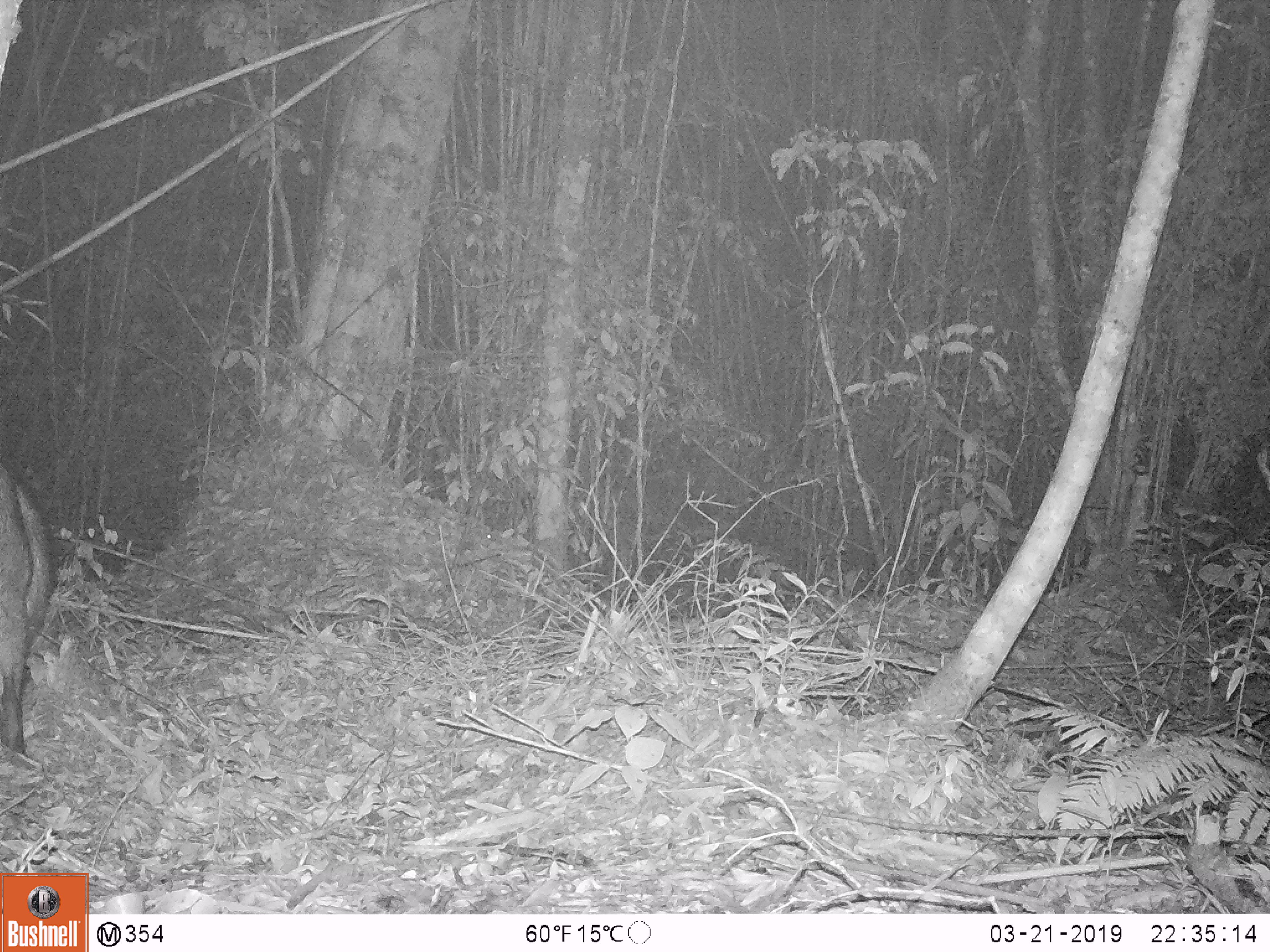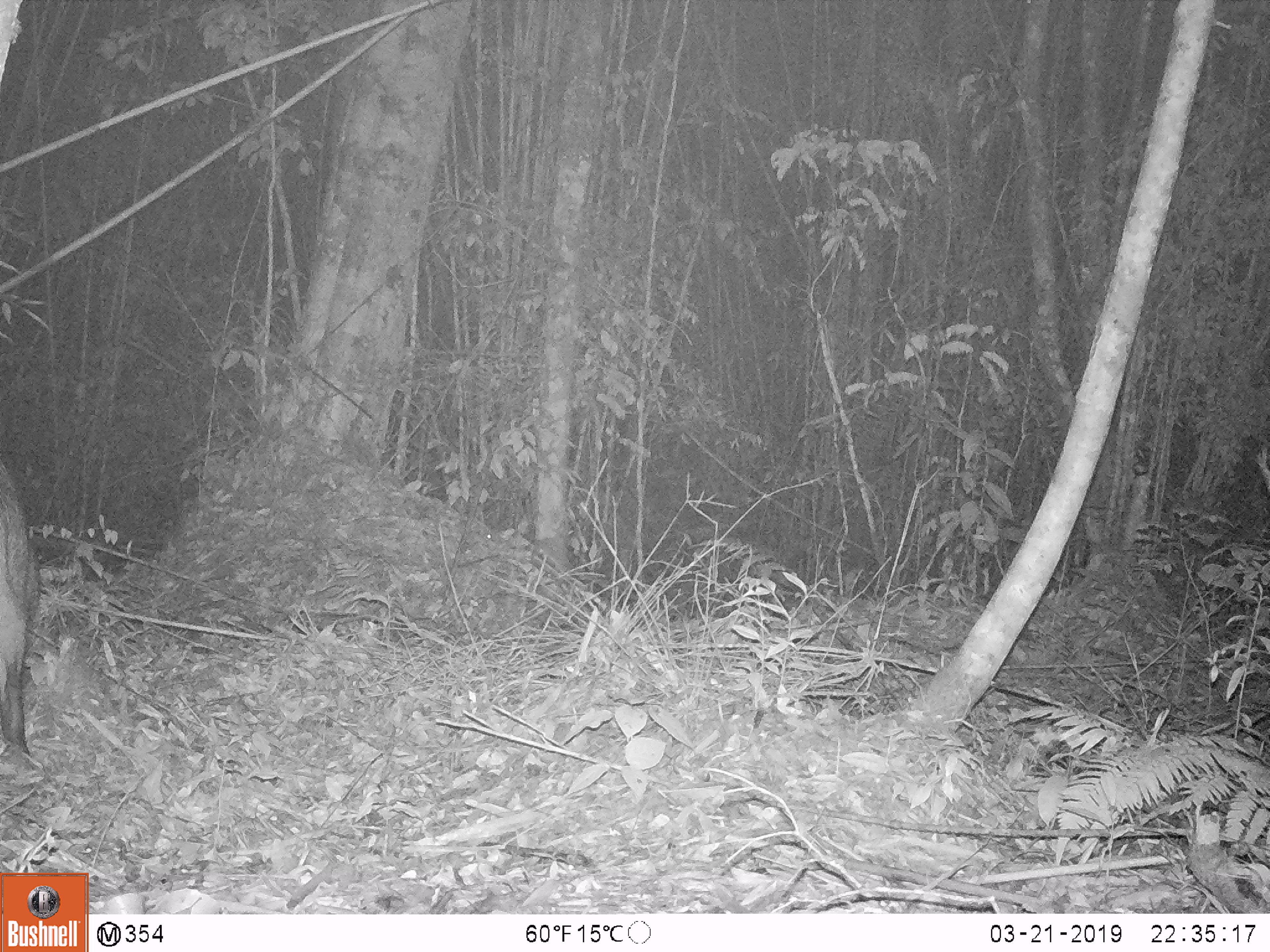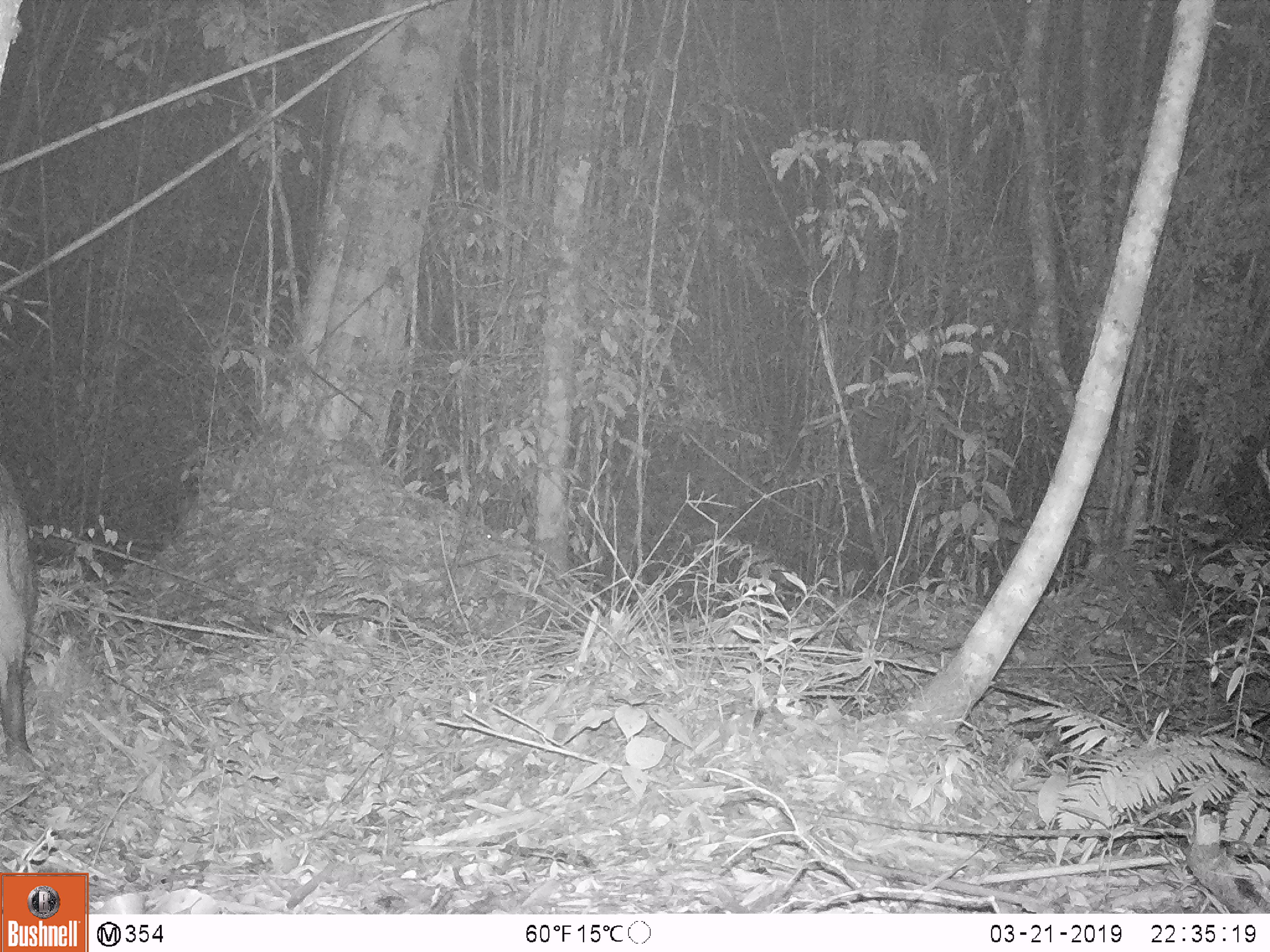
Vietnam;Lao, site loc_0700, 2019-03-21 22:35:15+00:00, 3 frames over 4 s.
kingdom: Animalia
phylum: Chordata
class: Mammalia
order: Artiodactyla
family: Suidae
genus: Sus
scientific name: Sus scrofa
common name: eurasian wild pig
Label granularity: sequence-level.